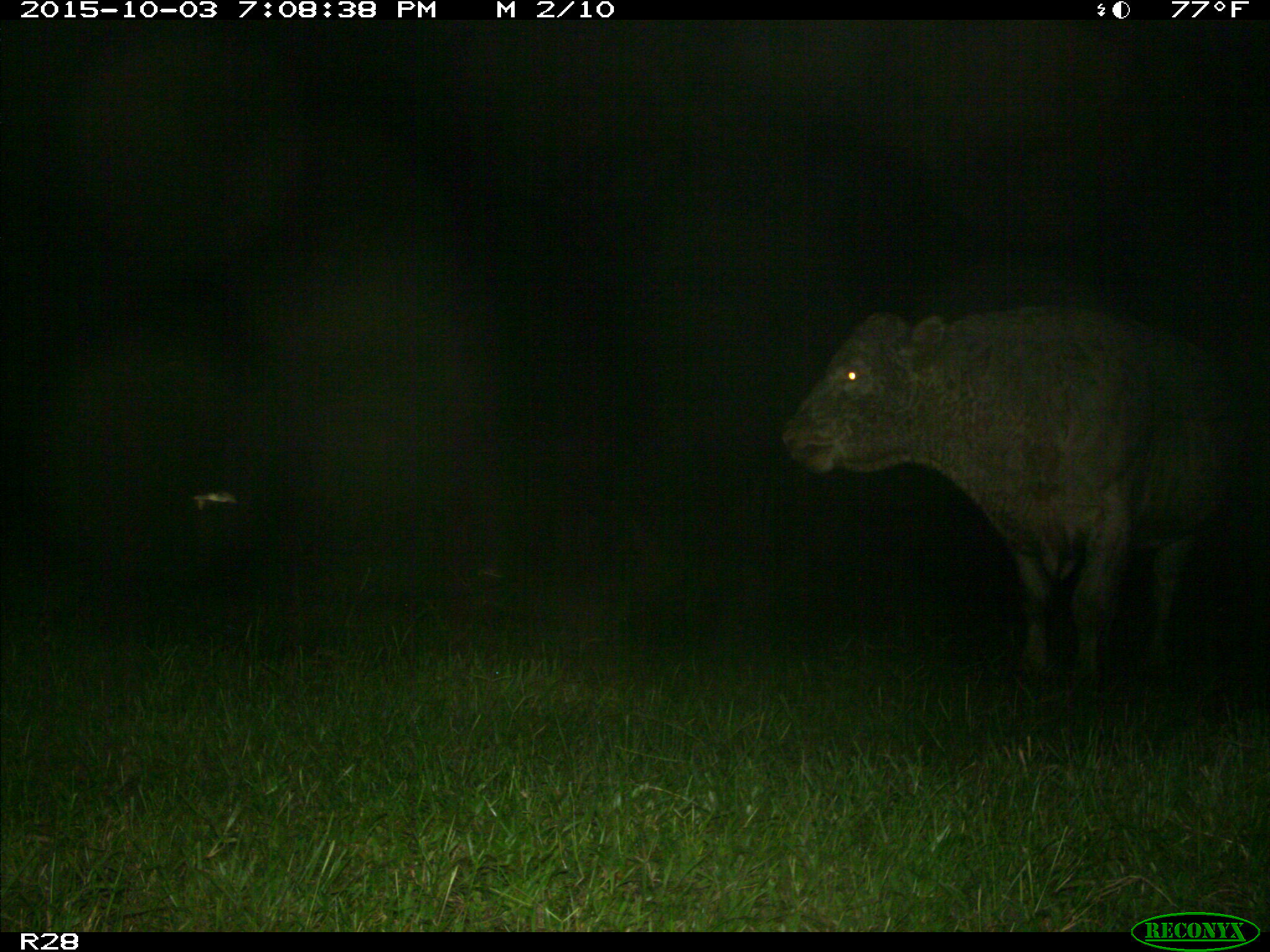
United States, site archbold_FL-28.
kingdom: Animalia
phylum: Chordata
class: Mammalia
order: Artiodactyla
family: Bovidae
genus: Bos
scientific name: Bos taurus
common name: domestic cow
Bos taurus (domestic cow).